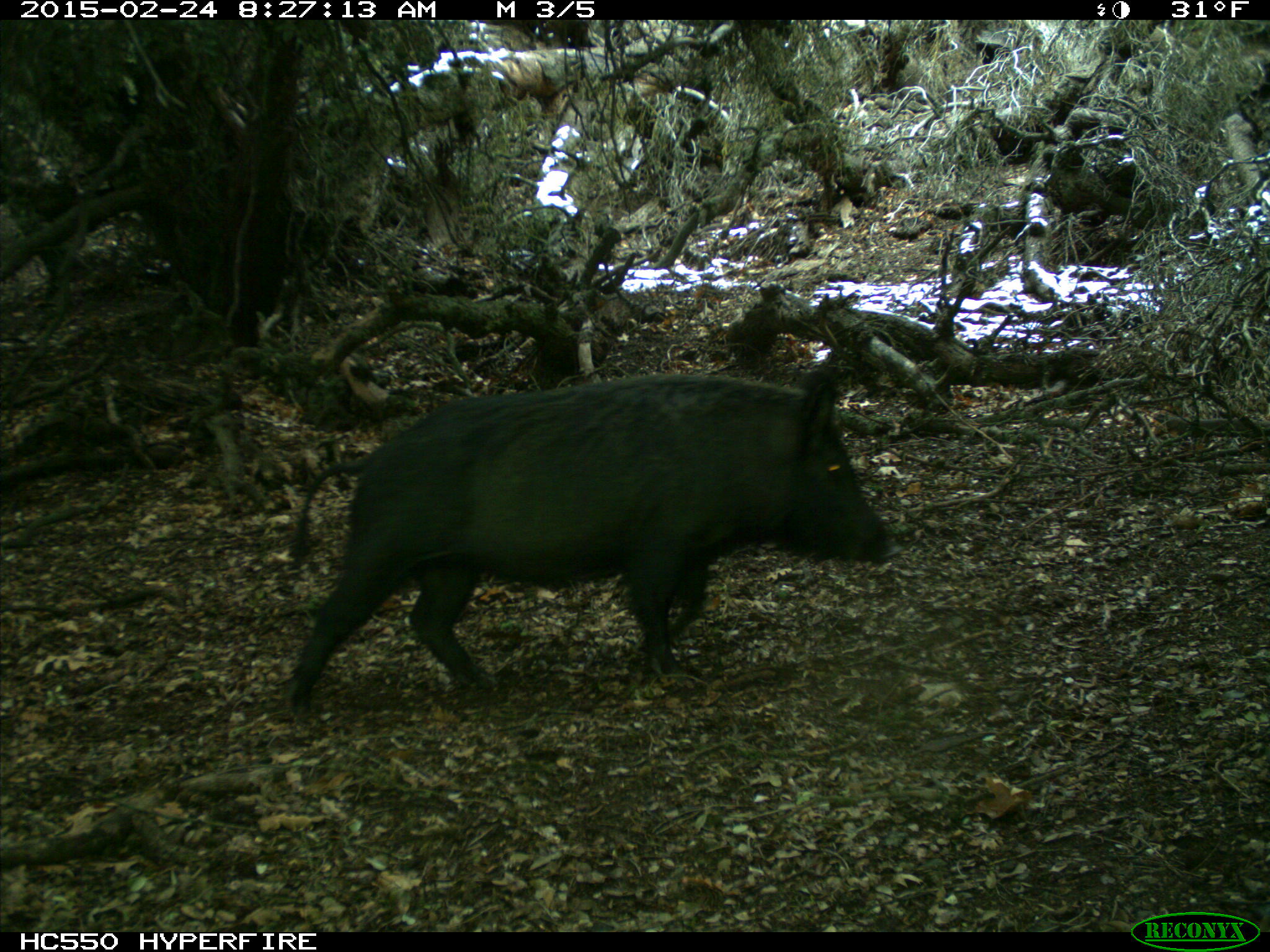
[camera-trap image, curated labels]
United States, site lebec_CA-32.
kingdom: Animalia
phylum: Chordata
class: Mammalia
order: Artiodactyla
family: Suidae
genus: Sus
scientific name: Sus scrofa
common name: wild boar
Sus scrofa (wild boar).